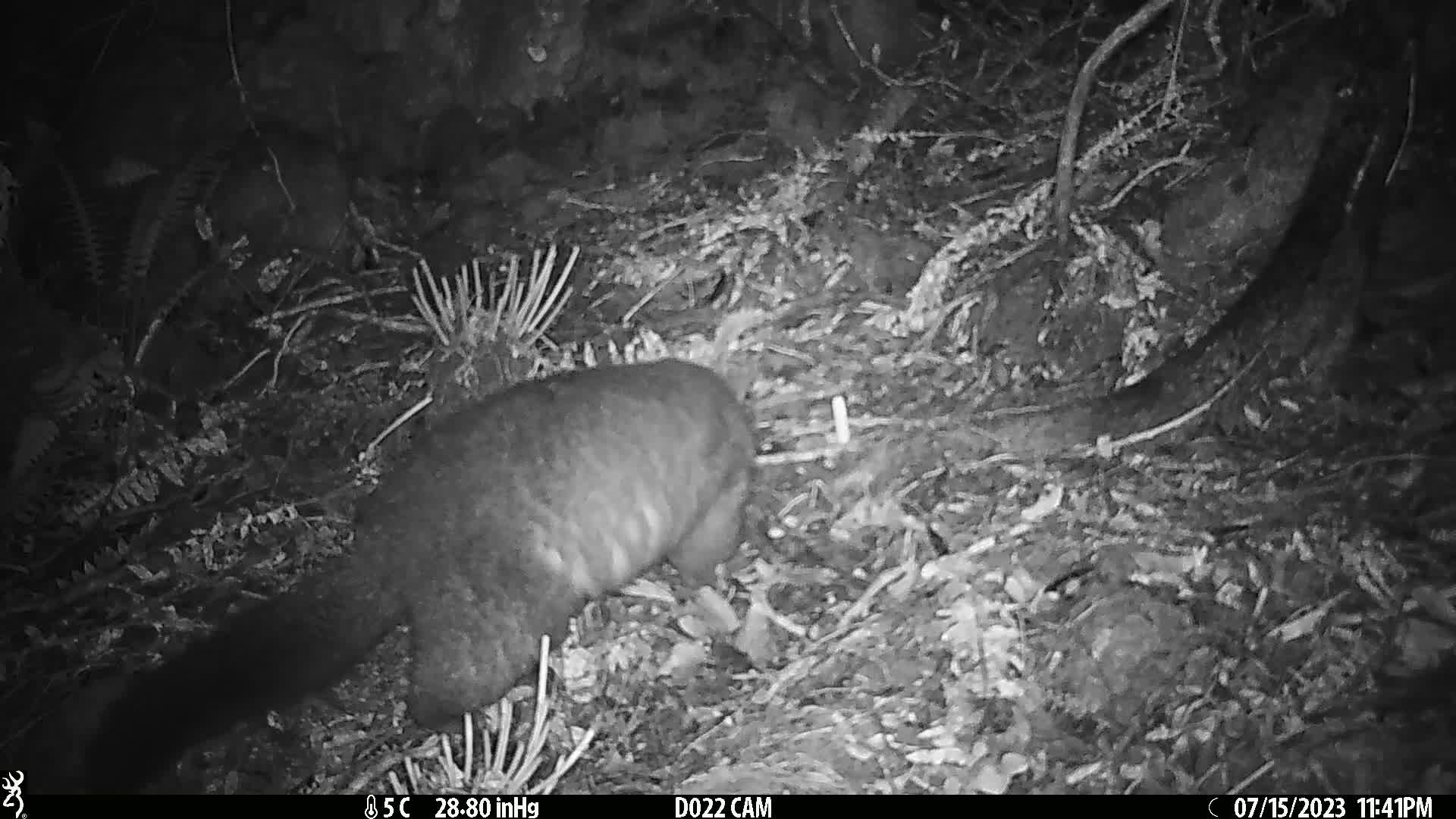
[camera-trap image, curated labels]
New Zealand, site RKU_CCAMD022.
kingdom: Animalia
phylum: Chordata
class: Mammalia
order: Diprotodontia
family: Phalangeridae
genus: Trichosurus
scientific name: Trichosurus vulpecula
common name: common brushtail possum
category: possum